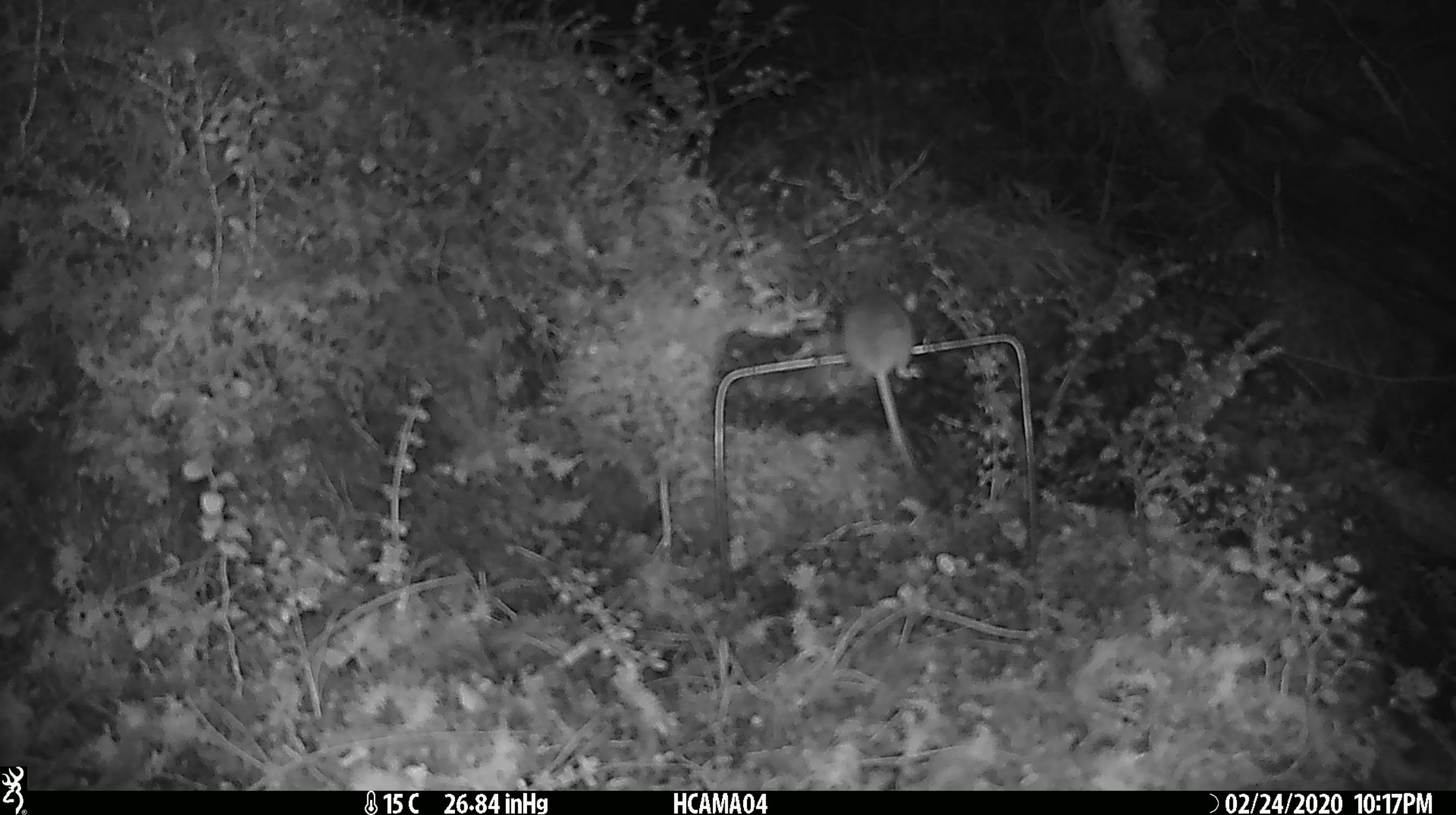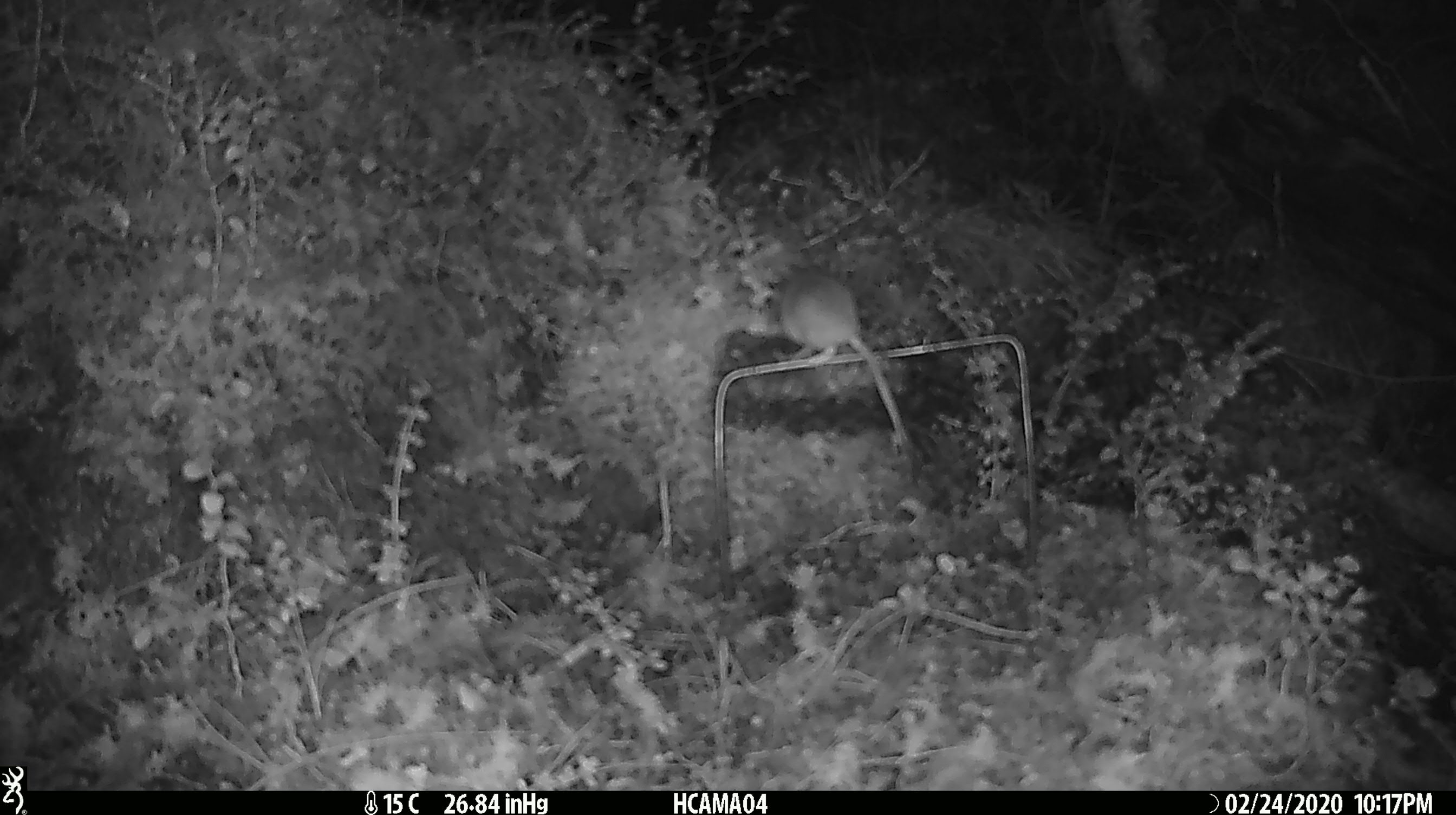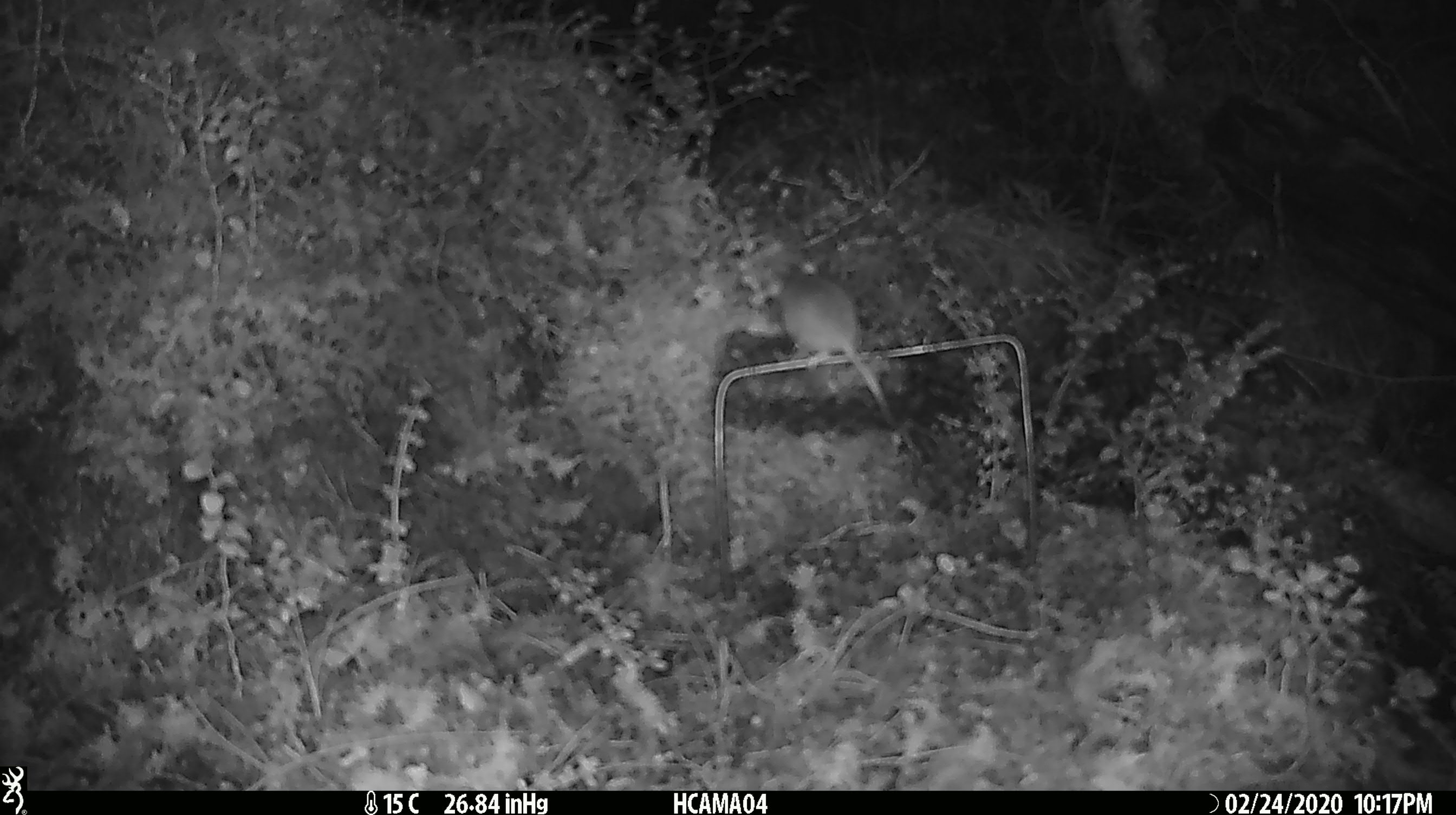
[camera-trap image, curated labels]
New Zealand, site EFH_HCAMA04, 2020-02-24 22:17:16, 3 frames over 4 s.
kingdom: Animalia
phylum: Chordata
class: Mammalia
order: Rodentia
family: Muridae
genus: Mus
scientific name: Mus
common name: mouse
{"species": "mouse (Mus)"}